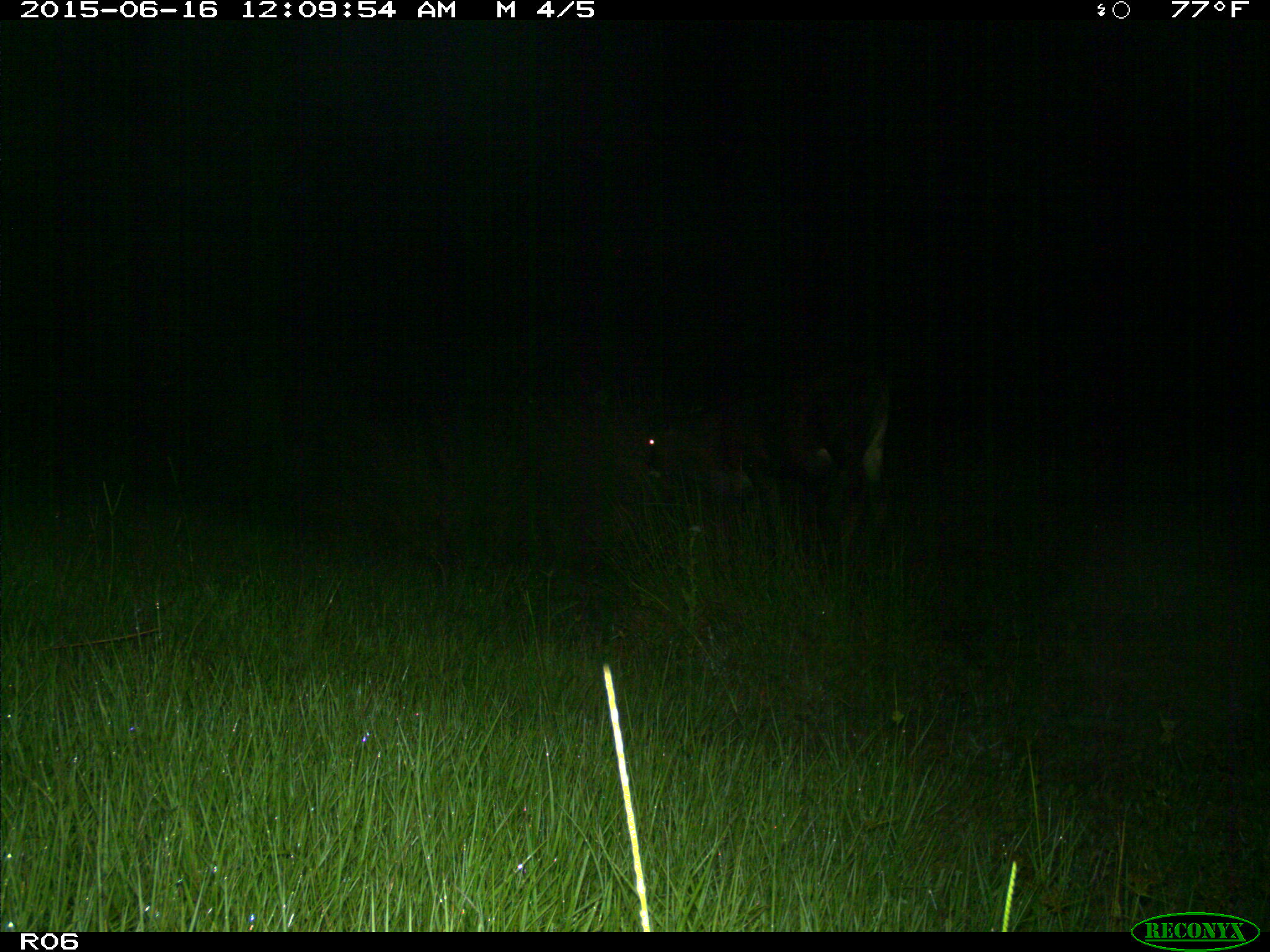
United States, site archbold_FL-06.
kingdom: Animalia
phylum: Chordata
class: Mammalia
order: Artiodactyla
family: Bovidae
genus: Bos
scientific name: Bos taurus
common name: domestic cow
Bos taurus (domestic cow).